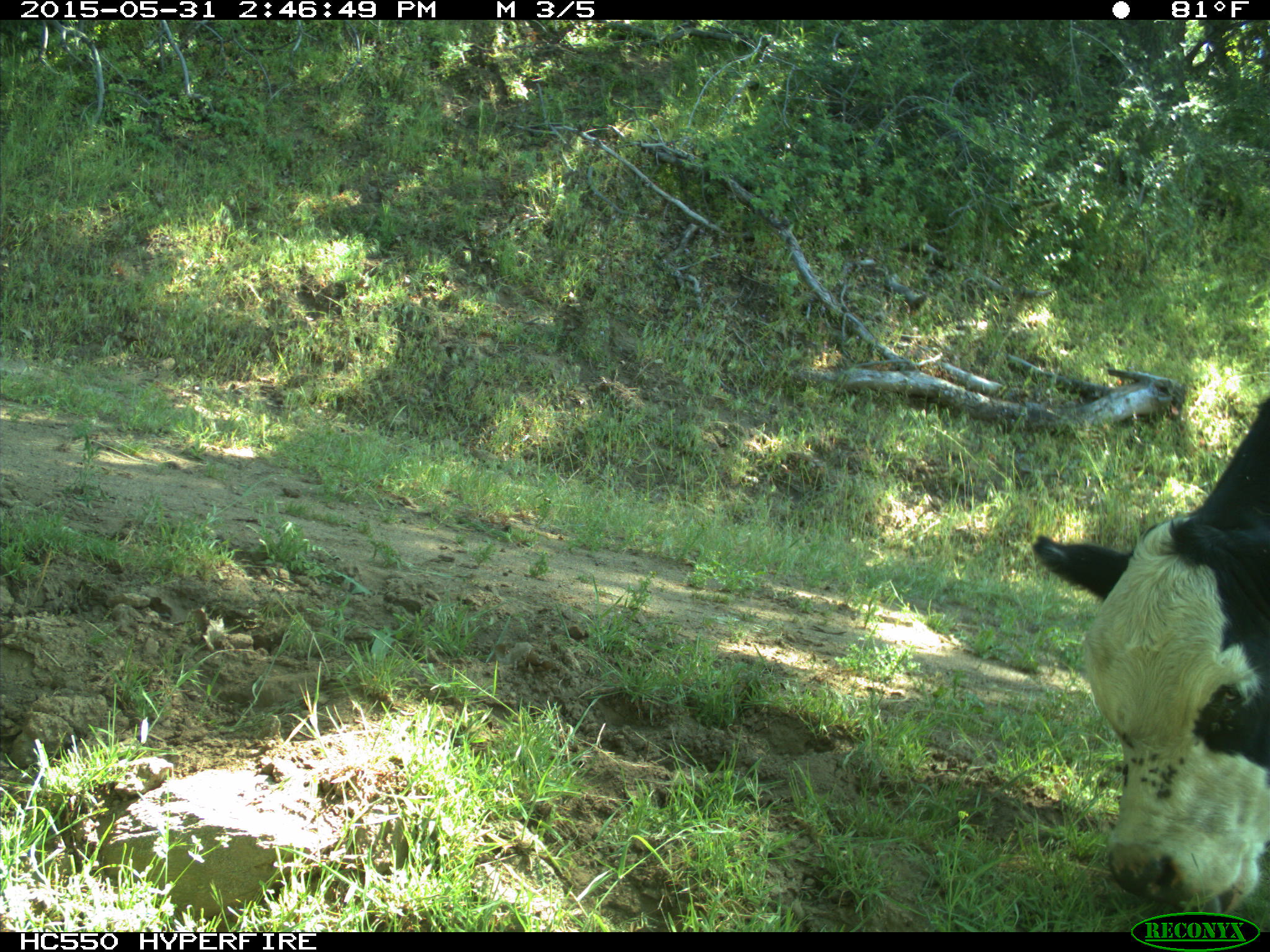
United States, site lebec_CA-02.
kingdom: Animalia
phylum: Chordata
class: Mammalia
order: Artiodactyla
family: Bovidae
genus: Bos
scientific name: Bos taurus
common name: domestic cow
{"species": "Bos taurus (domestic cow)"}